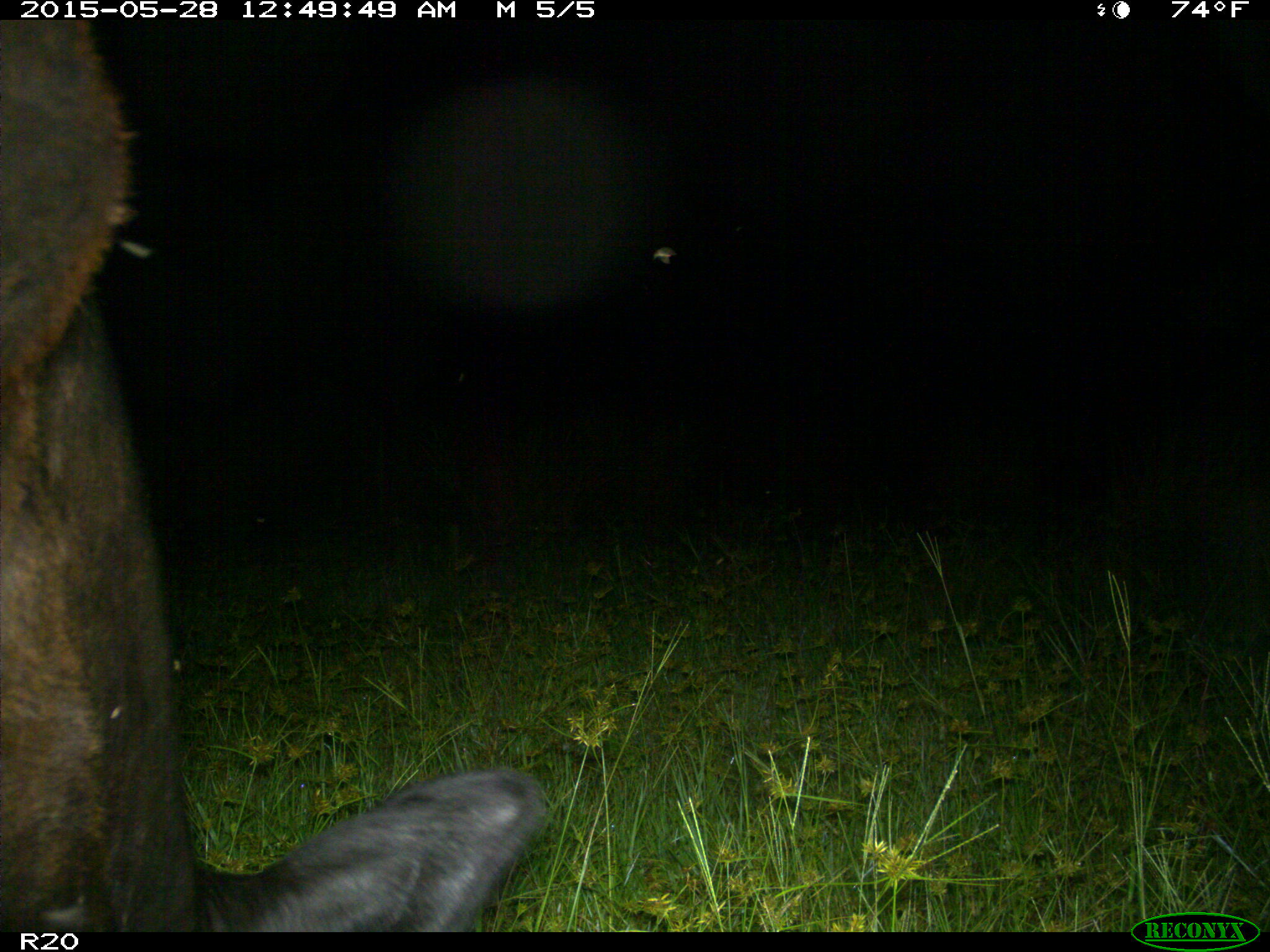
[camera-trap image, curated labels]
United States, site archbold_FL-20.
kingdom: Animalia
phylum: Chordata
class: Mammalia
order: Artiodactyla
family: Bovidae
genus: Bos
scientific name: Bos taurus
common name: domestic cow